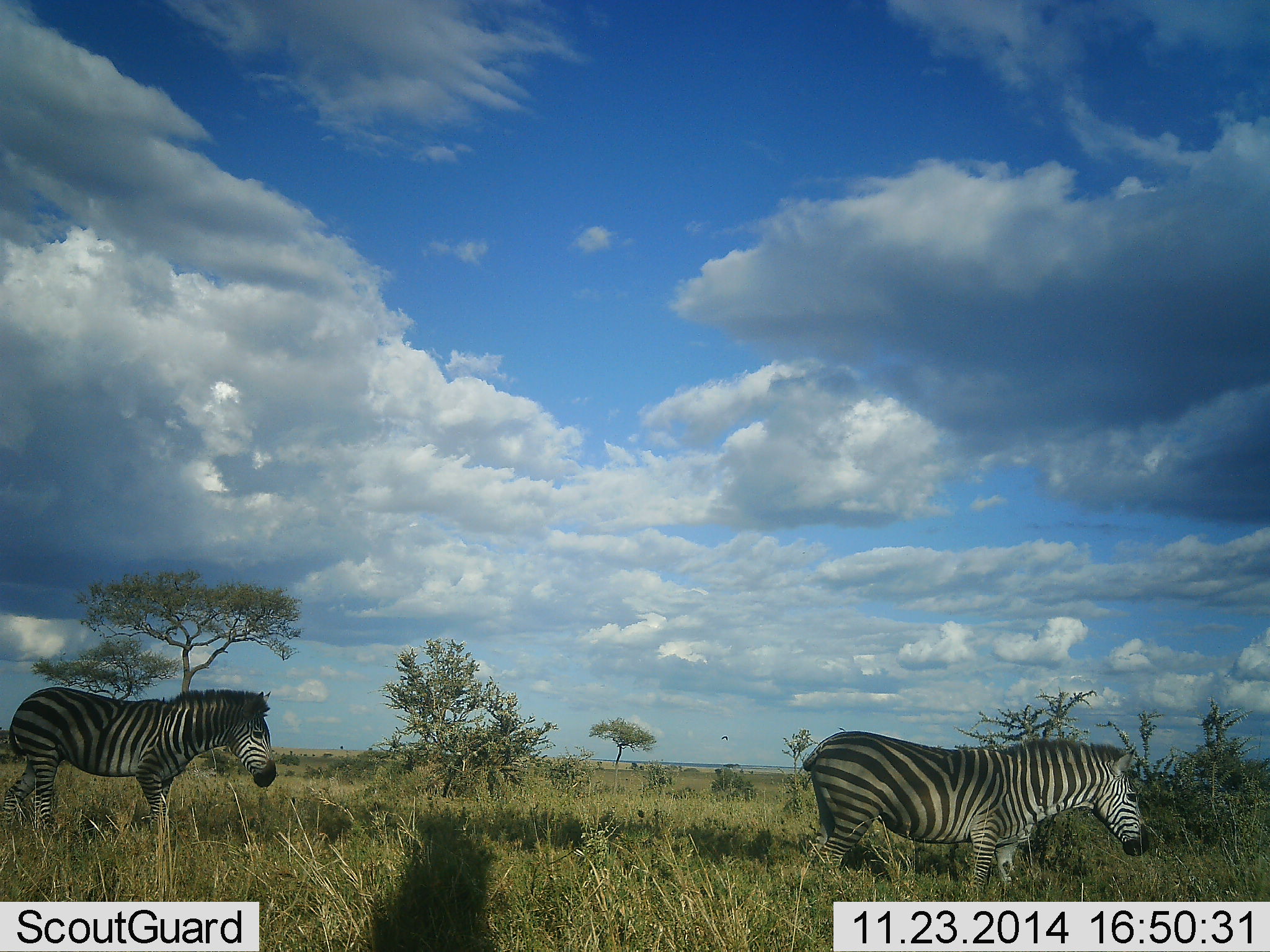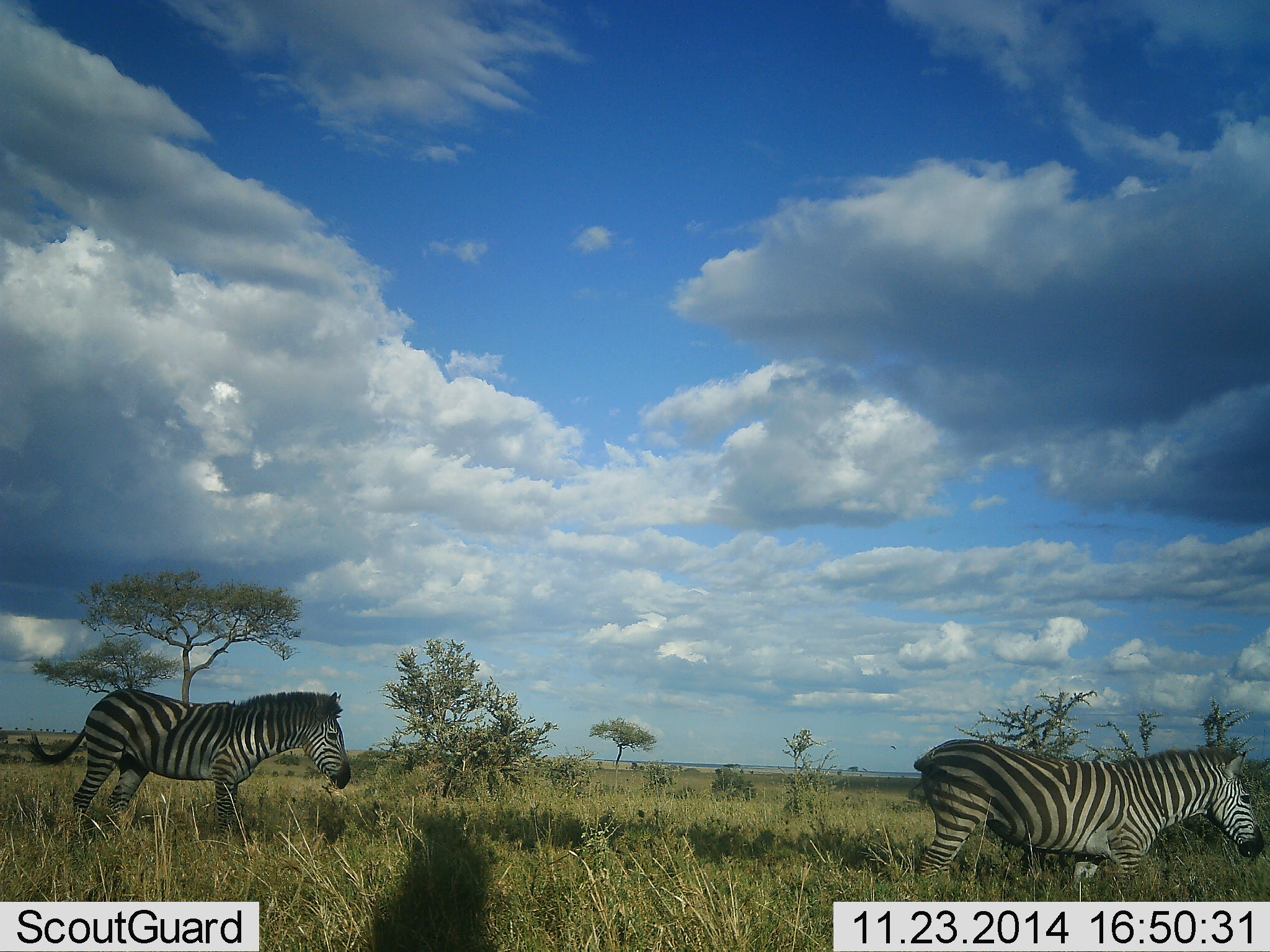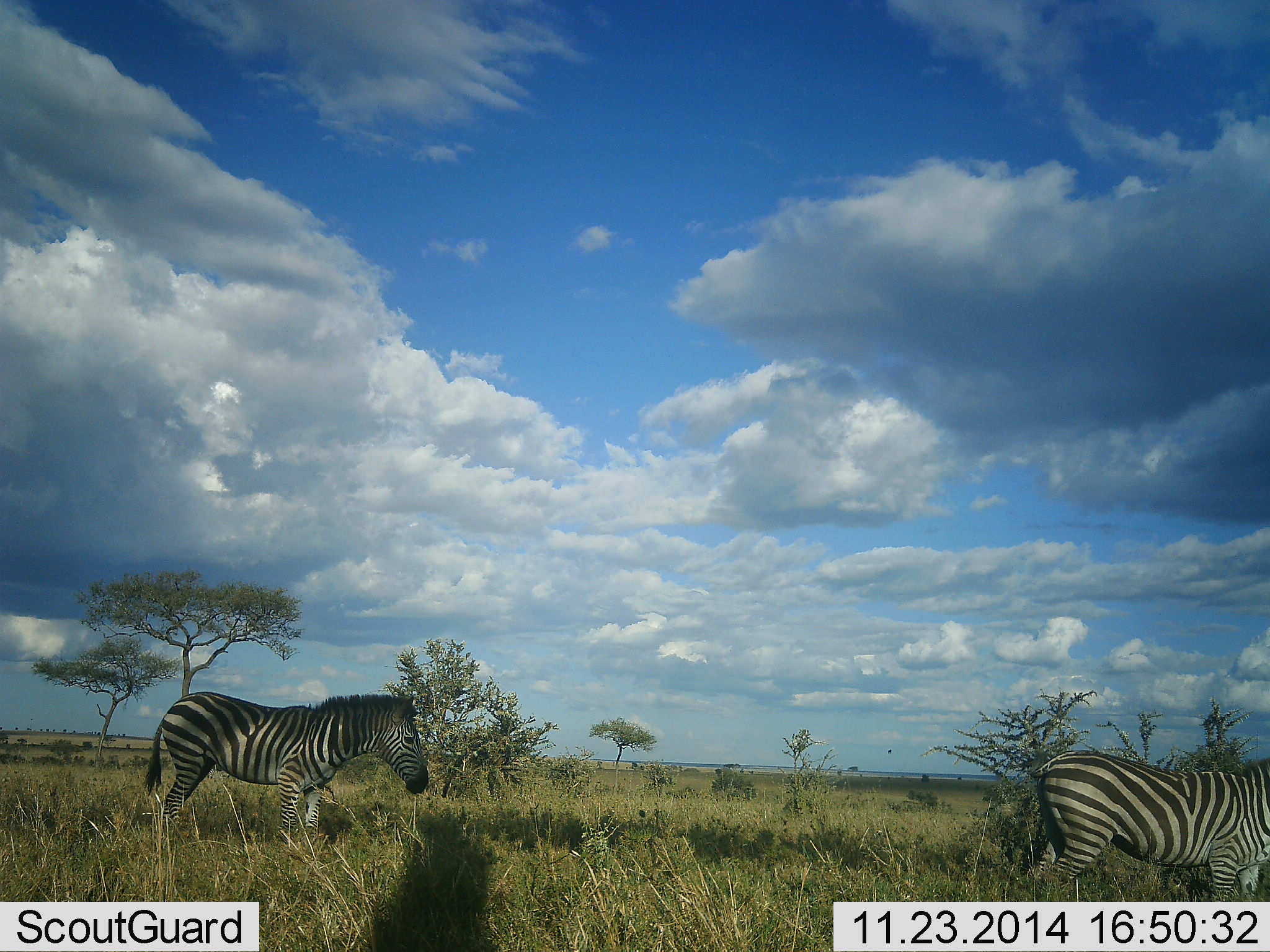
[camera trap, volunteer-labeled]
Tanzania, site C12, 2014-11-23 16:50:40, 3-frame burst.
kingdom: Animalia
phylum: Chordata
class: Mammalia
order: Perissodactyla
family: Equidae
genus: Equus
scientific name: Equus quagga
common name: plains zebra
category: zebra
Zebra (plains zebra) (Equus quagga), count 2. Behavior (volunteer vote fractions): standing 0%, resting 0%, moving 100%, interacting 0%. Young present (vote fraction): 0%. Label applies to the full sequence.